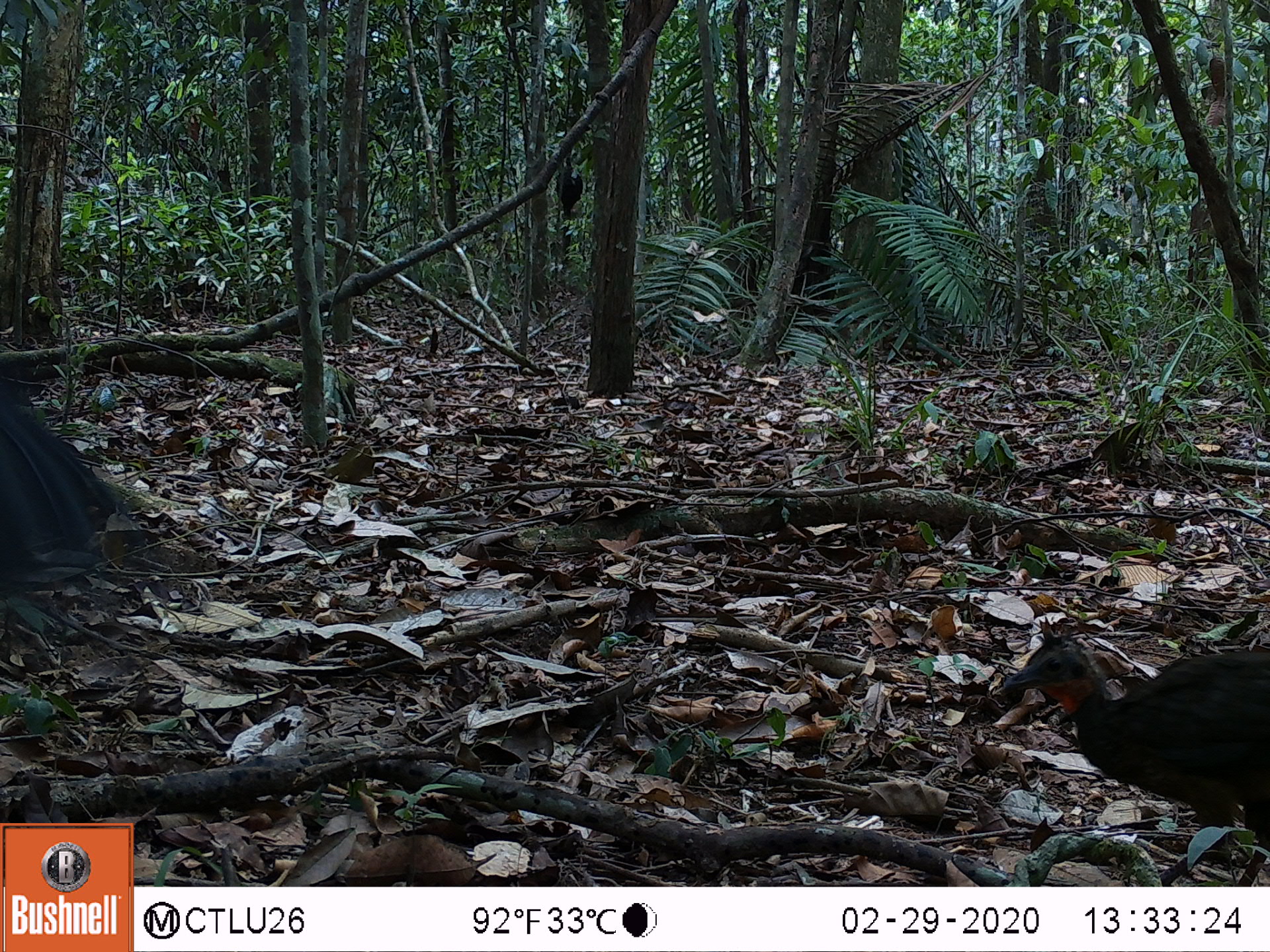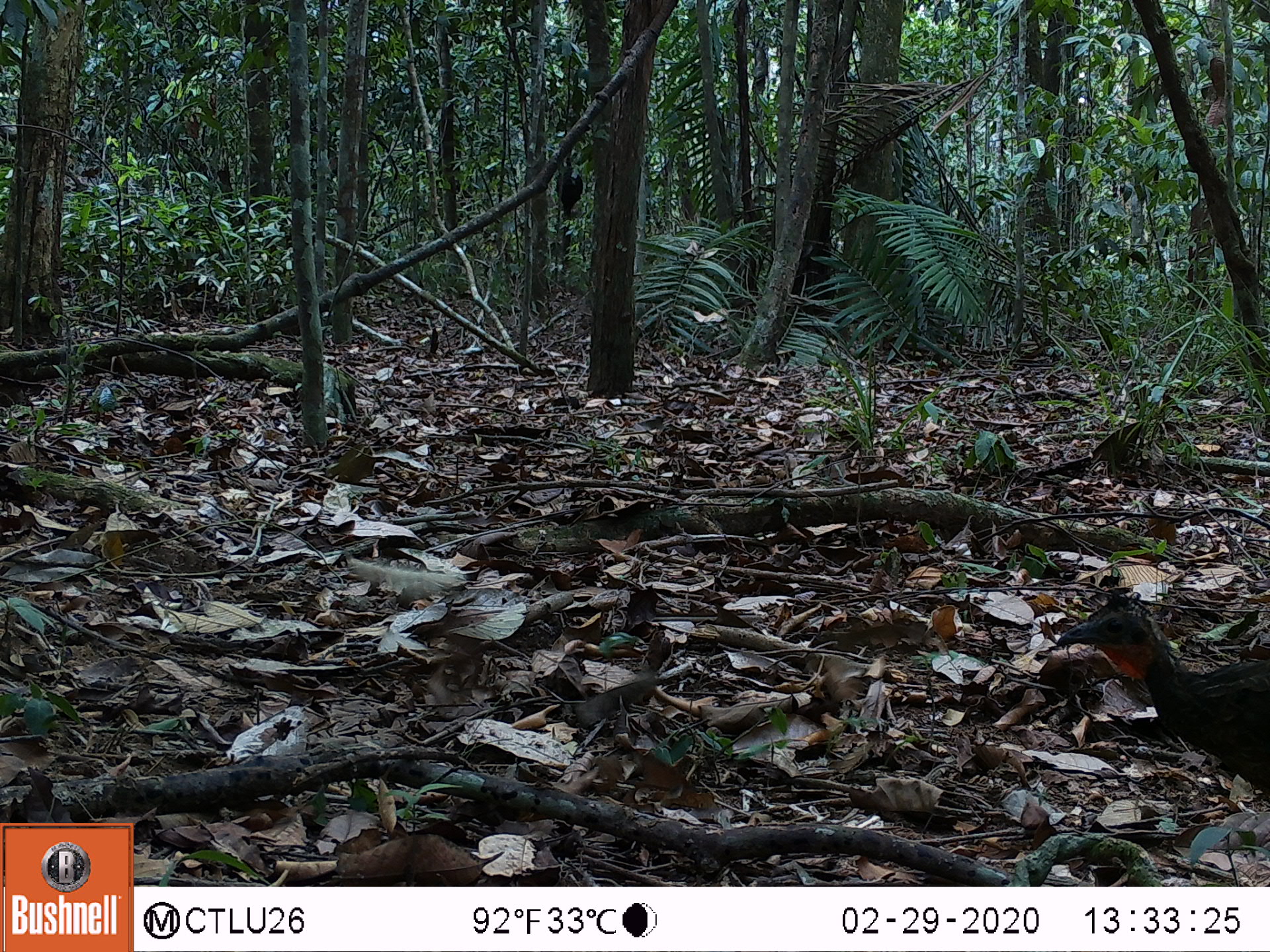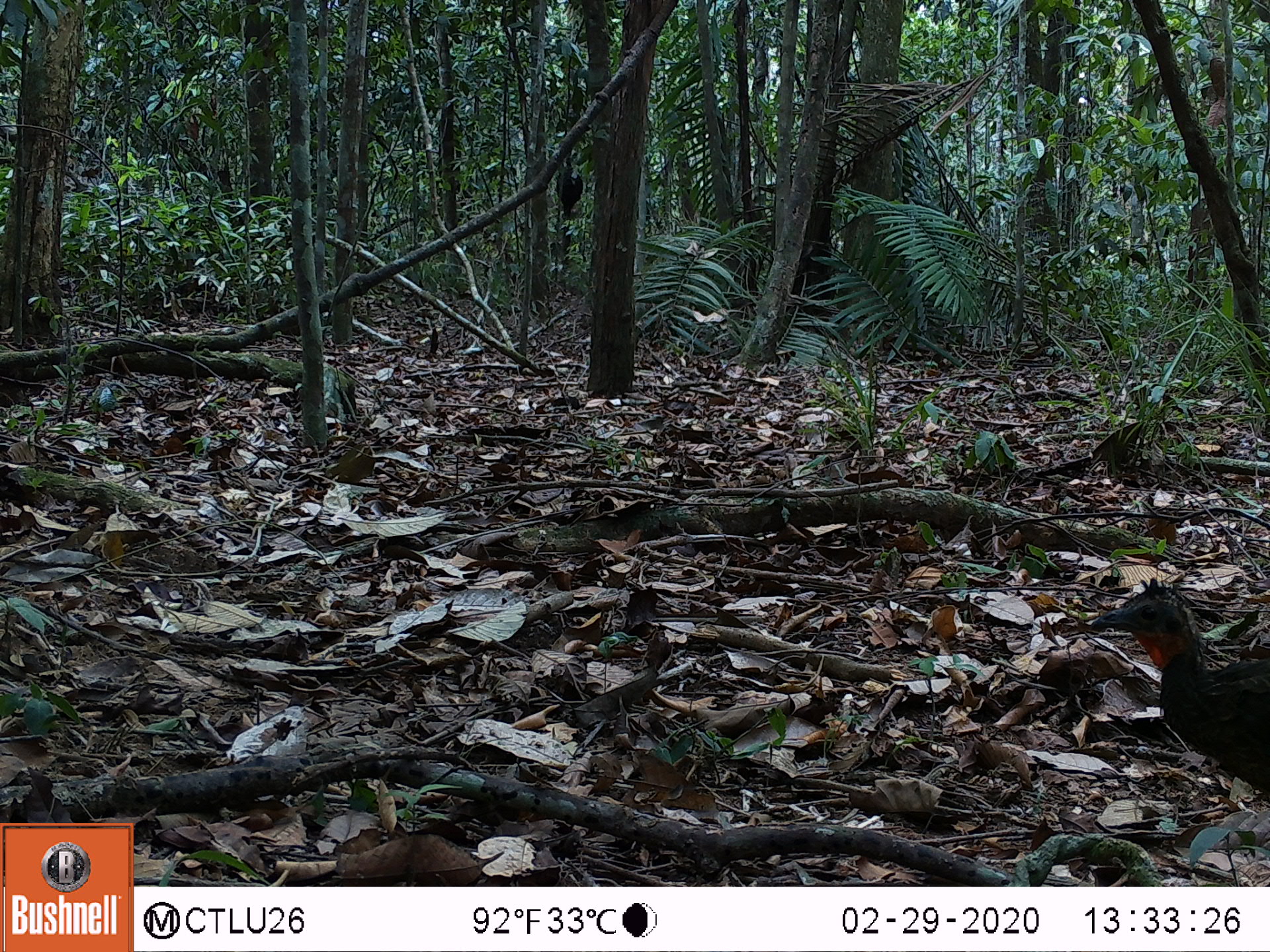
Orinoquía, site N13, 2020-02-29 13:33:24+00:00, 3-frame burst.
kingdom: Animalia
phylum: Chordata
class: Aves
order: Galliformes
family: Cracidae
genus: Penelope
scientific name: Penelope jacquacu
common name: spix's guan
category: spixs guan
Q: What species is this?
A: Spixs guan (spix's guan) (Penelope jacquacu).